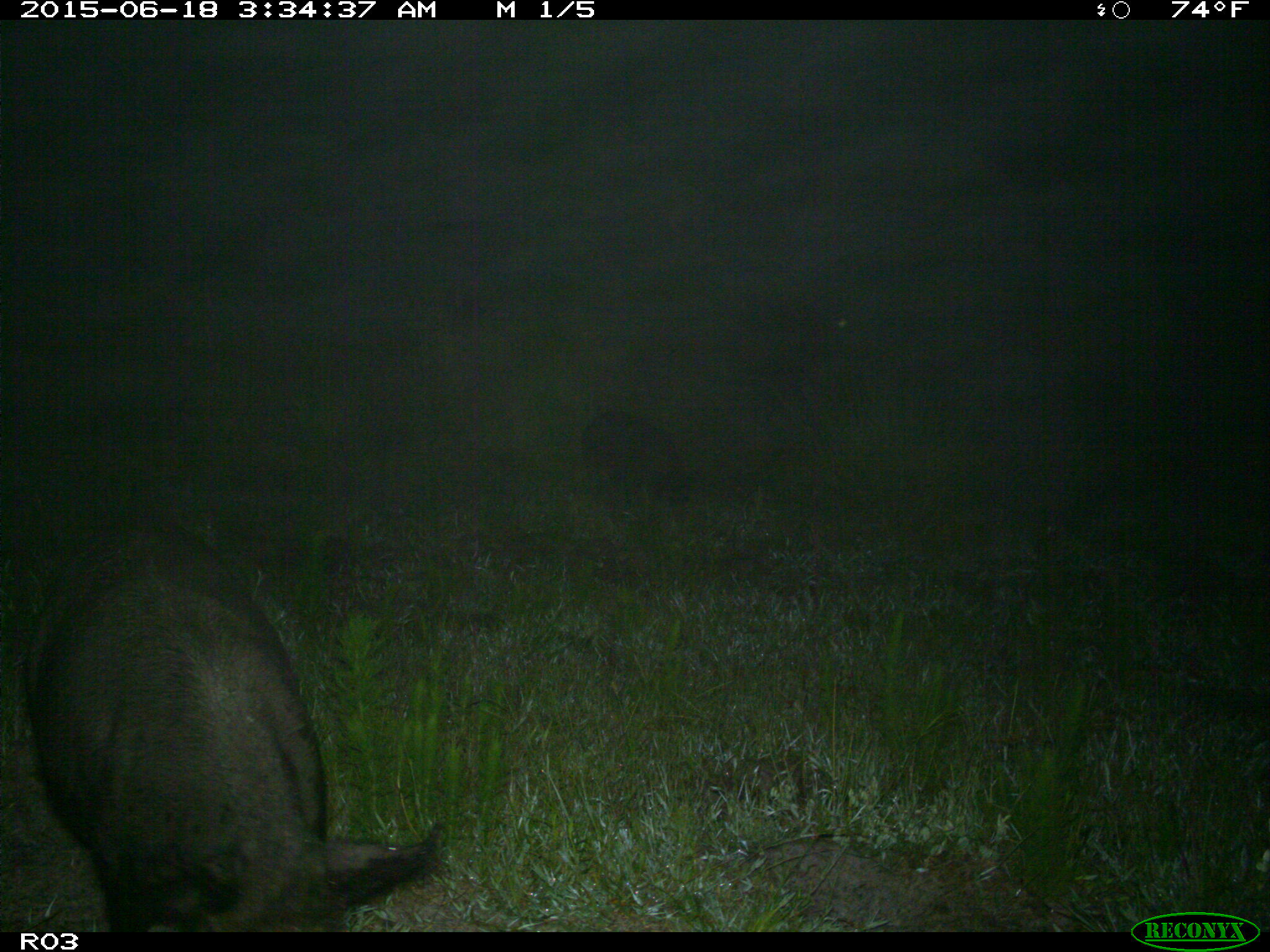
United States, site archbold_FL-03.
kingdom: Animalia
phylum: Chordata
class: Mammalia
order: Artiodactyla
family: Suidae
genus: Sus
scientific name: Sus scrofa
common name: wild boar